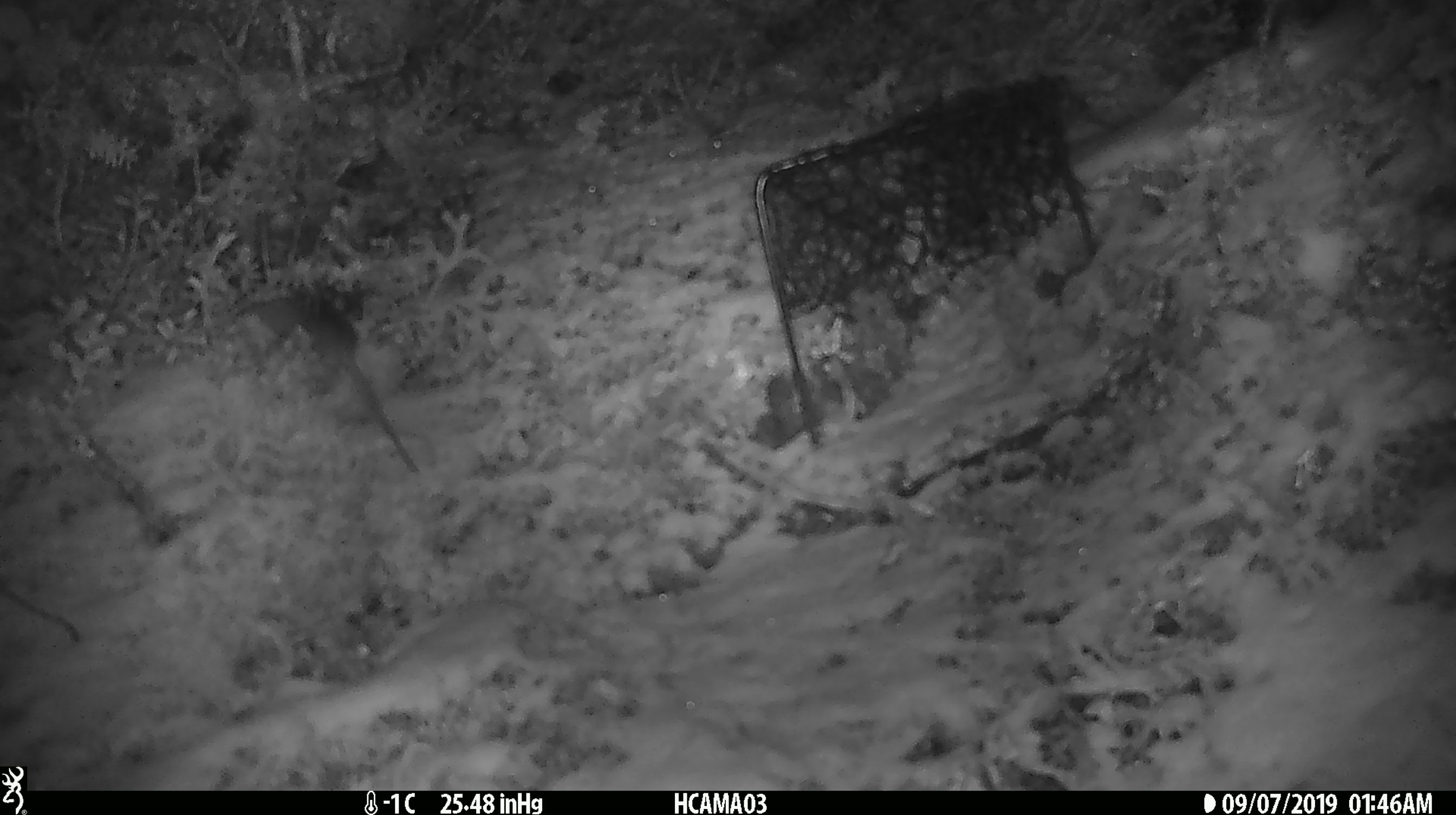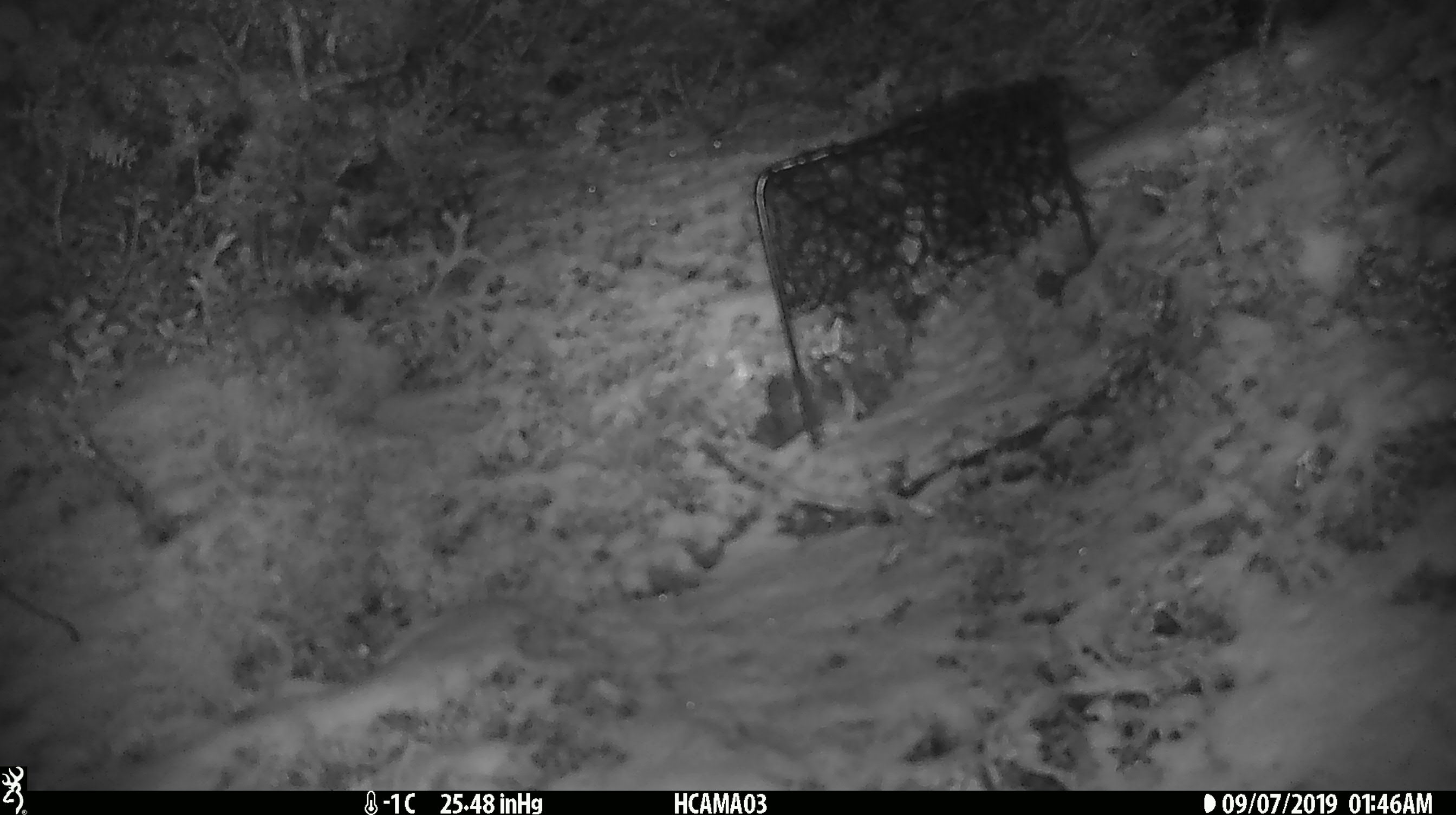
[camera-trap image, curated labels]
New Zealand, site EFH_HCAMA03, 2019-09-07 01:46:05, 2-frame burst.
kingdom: Animalia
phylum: Chordata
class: Mammalia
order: Rodentia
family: Muridae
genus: Mus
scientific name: Mus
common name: mouse